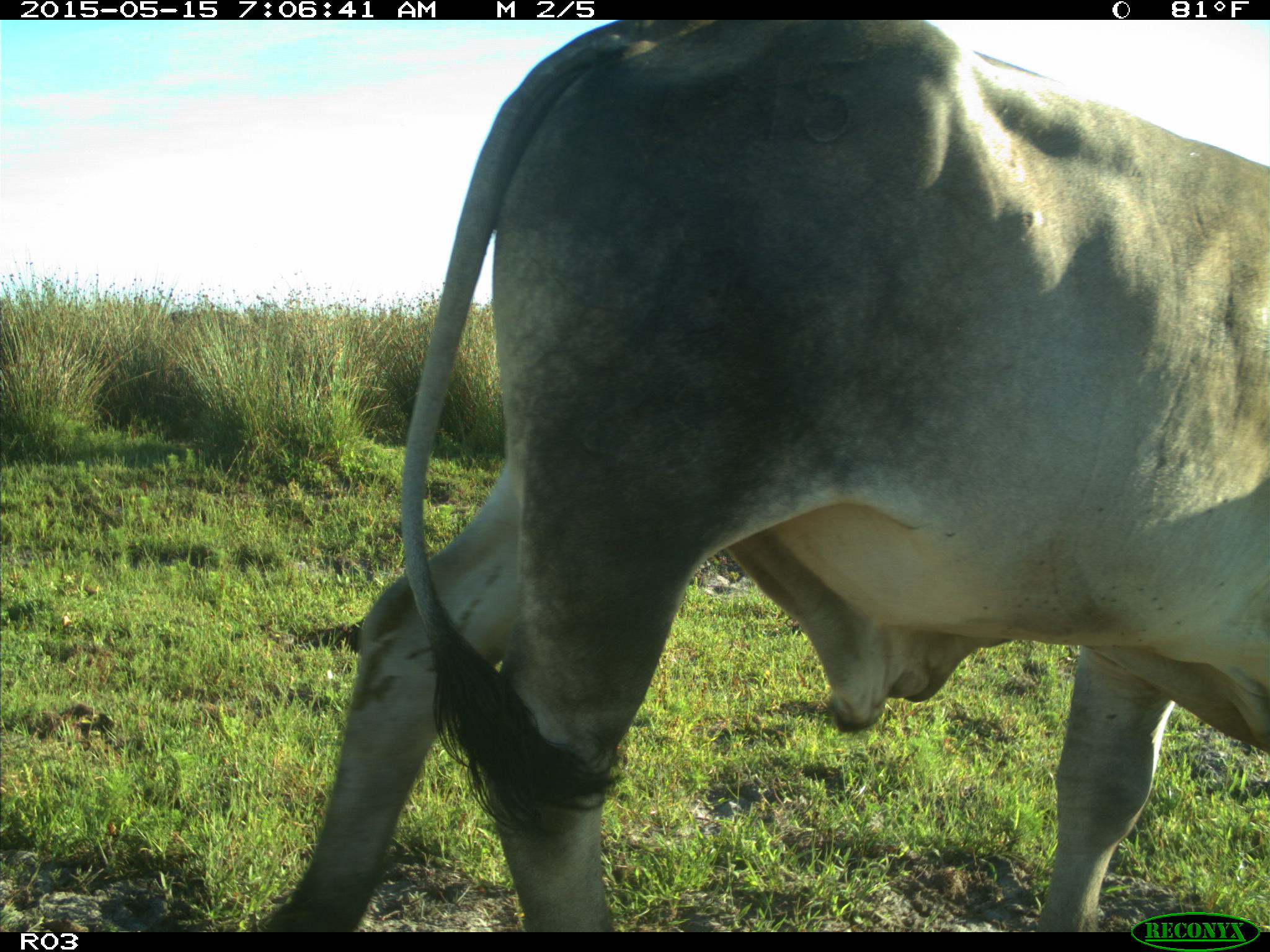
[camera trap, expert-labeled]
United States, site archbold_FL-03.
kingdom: Animalia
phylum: Chordata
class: Mammalia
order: Artiodactyla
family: Bovidae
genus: Bos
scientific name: Bos taurus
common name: domestic cow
Bos taurus (domestic cow).